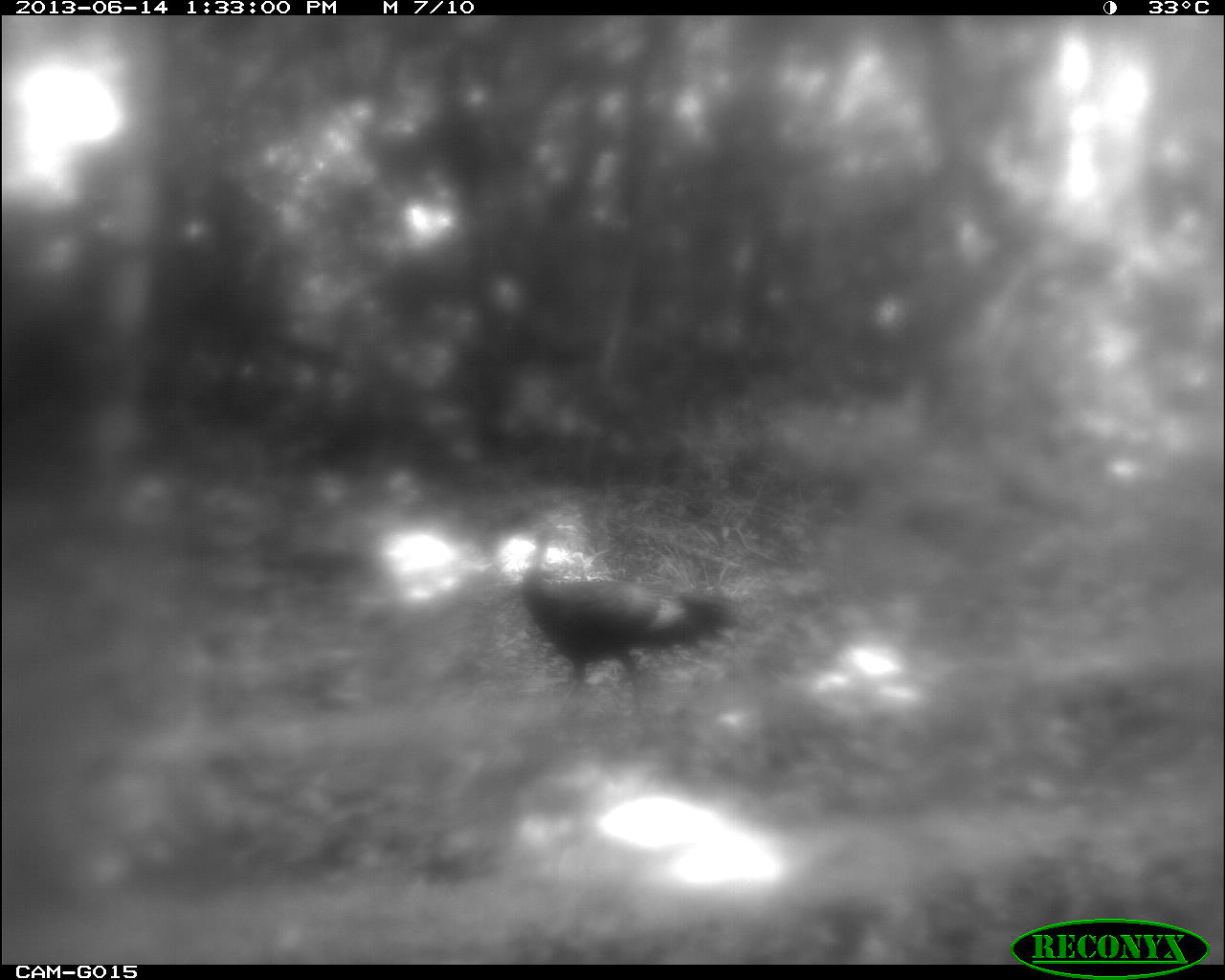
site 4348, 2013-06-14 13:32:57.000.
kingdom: Animalia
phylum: Chordata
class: Aves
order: Galliformes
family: Phasianidae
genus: Meleagris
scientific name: Meleagris ocellata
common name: ocellated turkey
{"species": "Meleagris ocellata (ocellated turkey)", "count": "1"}